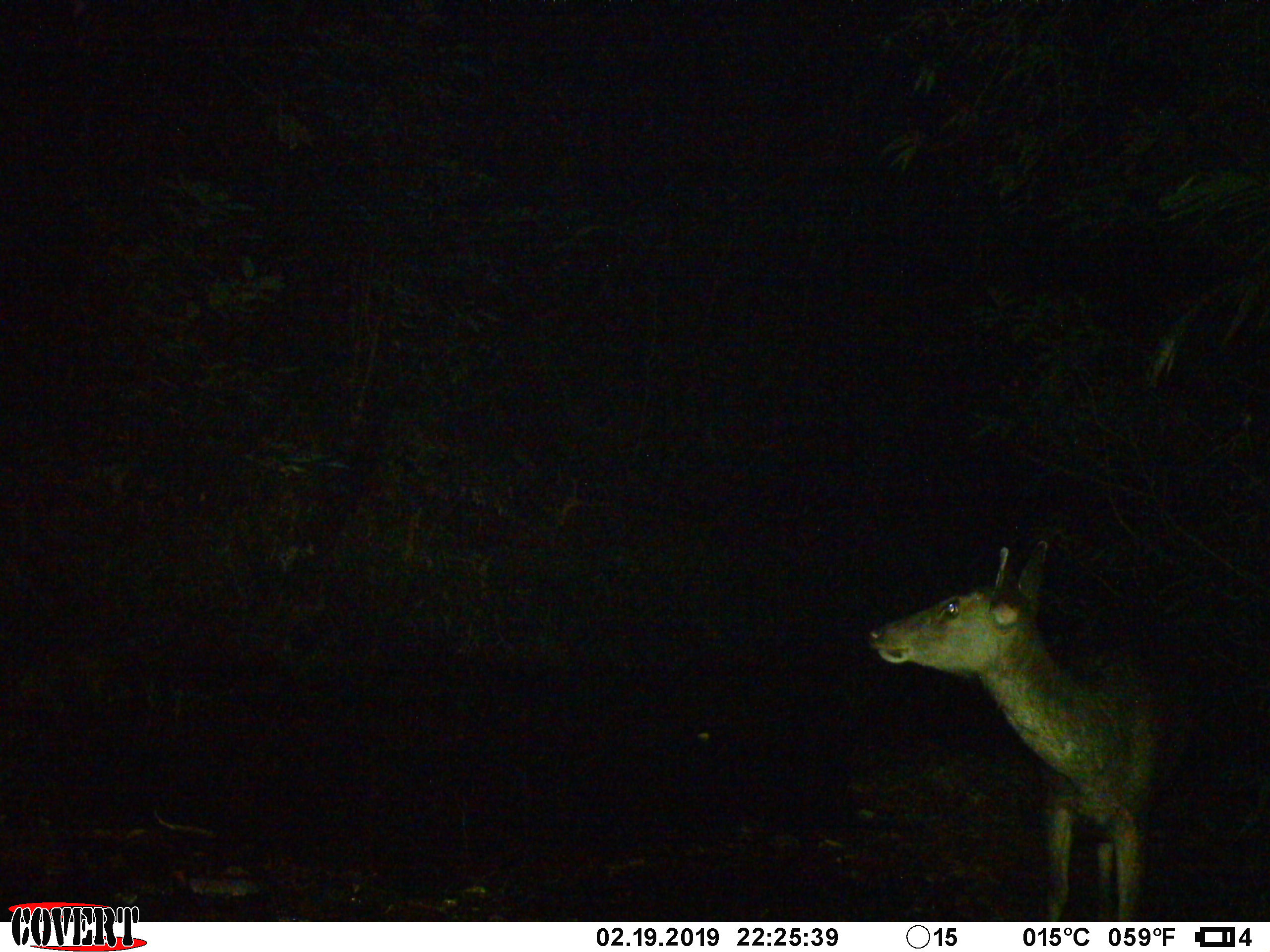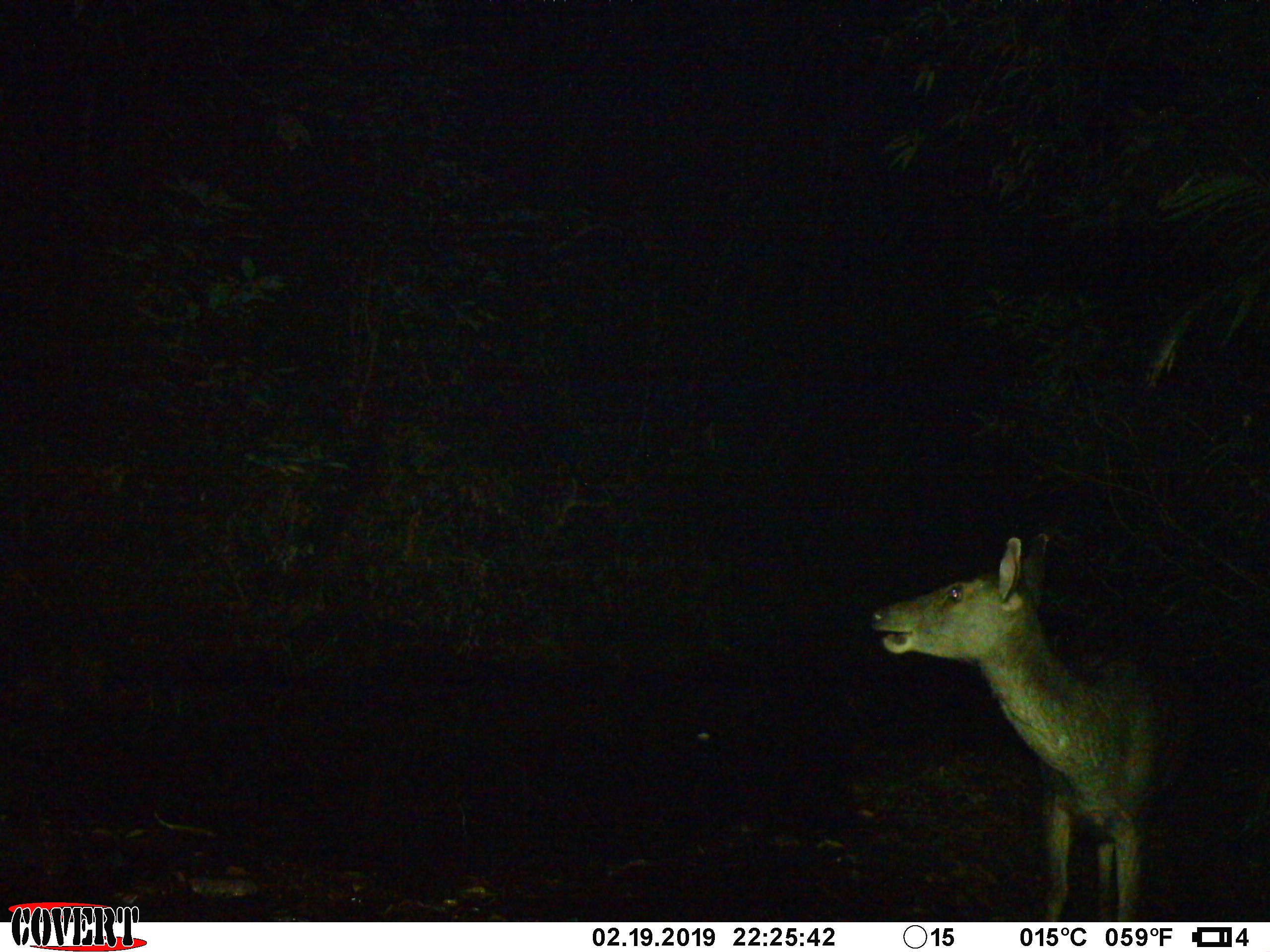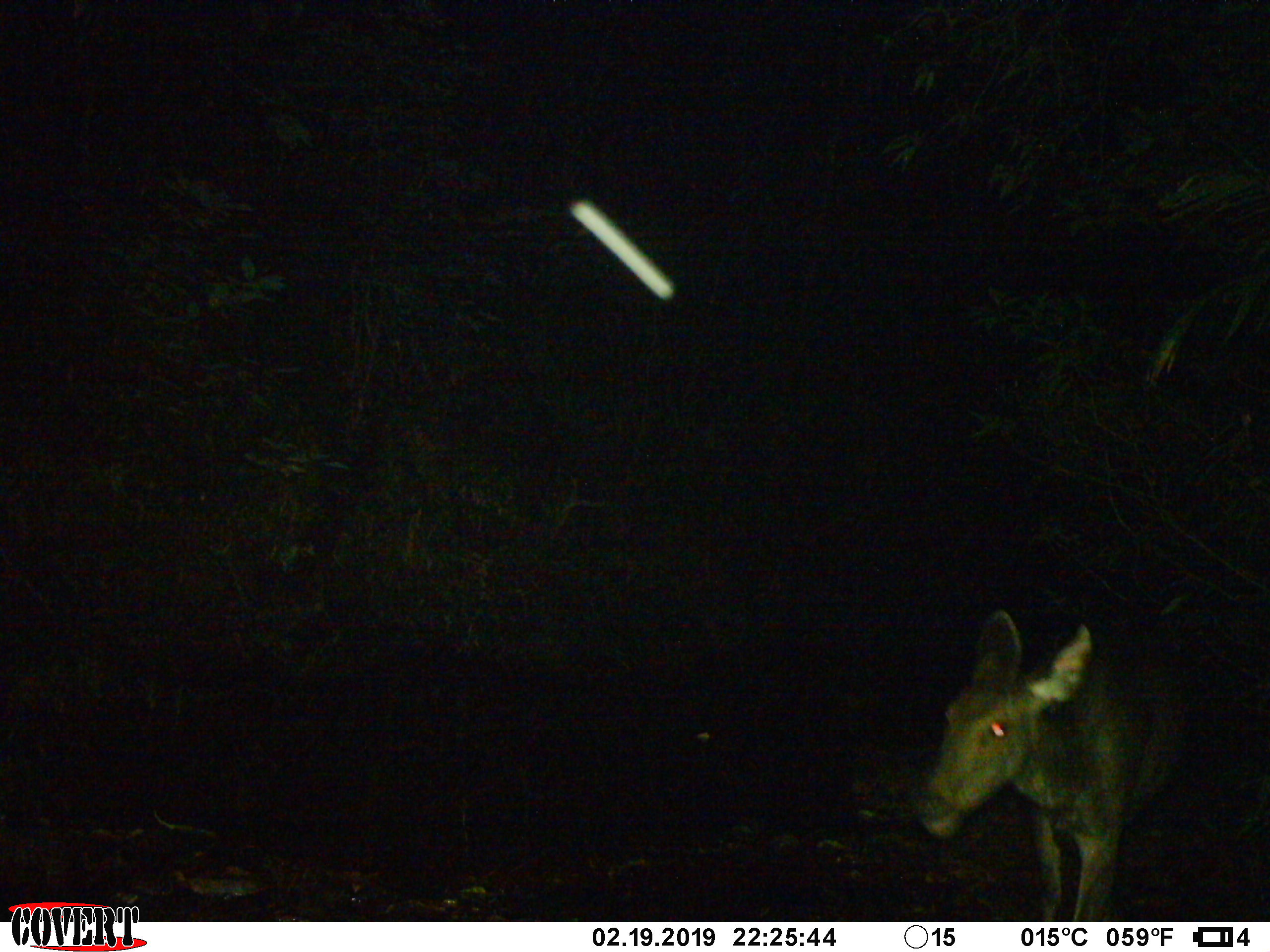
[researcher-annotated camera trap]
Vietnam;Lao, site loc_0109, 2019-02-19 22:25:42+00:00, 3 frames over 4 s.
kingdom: Animalia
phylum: Chordata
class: Mammalia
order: Artiodactyla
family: Cervidae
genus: Rusa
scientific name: Rusa unicolor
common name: sambar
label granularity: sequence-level